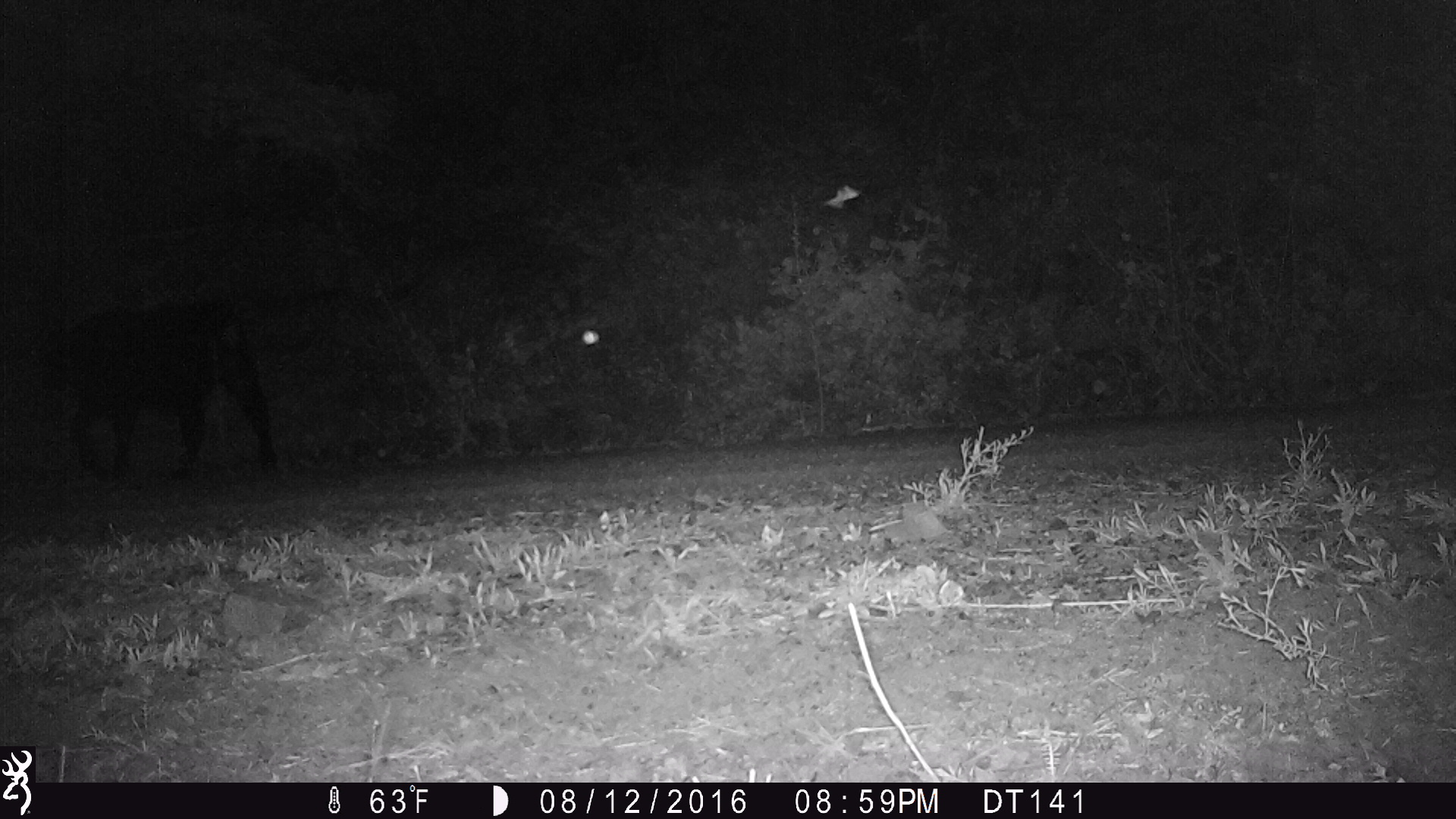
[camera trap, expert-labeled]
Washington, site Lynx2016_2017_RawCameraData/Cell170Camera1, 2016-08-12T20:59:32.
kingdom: Animalia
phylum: Chordata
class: Mammalia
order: Artiodactyla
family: Bovidae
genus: Bos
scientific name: Bos taurus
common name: domestic cattle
Domestic cattle (Bos taurus). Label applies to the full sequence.